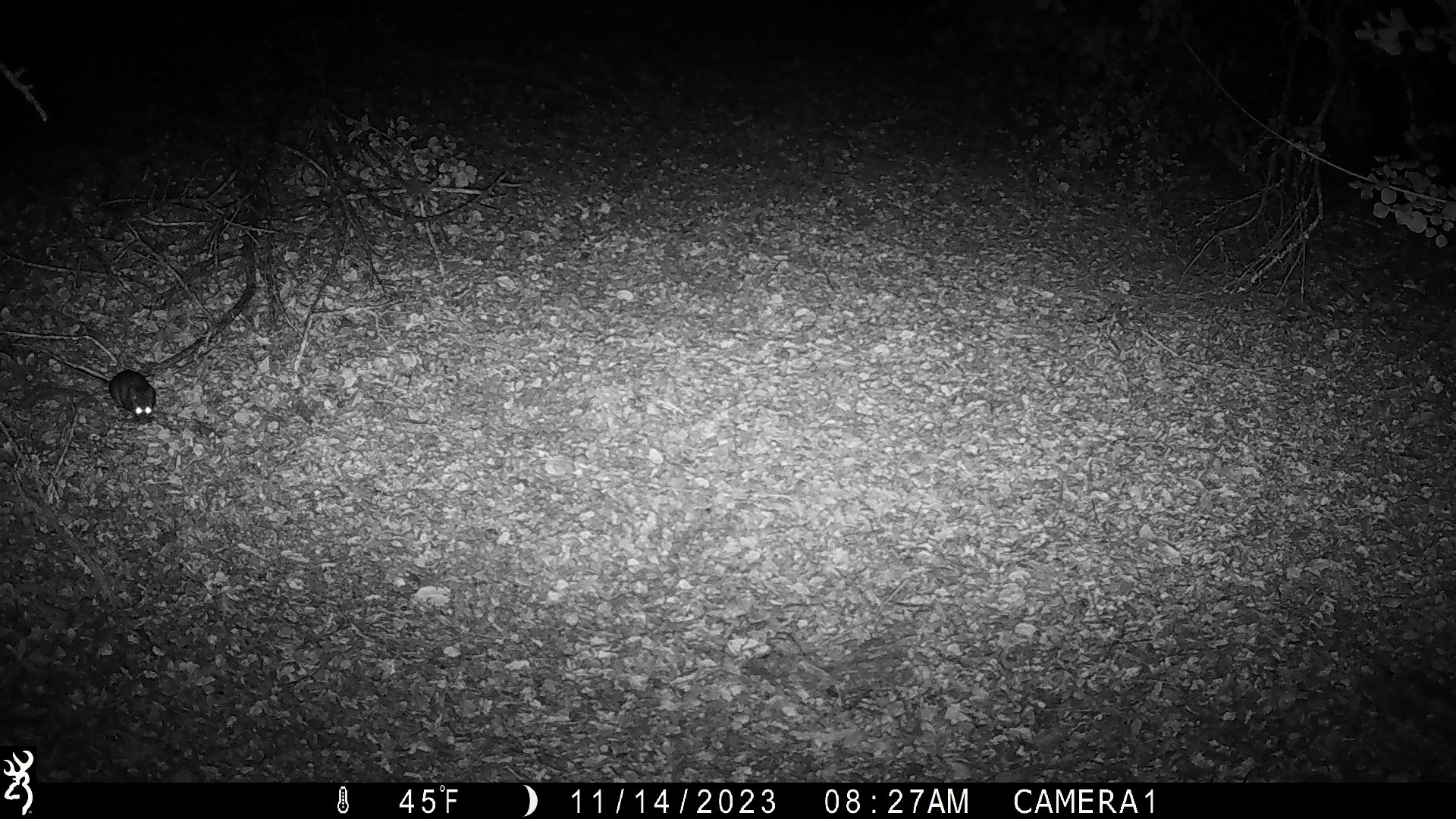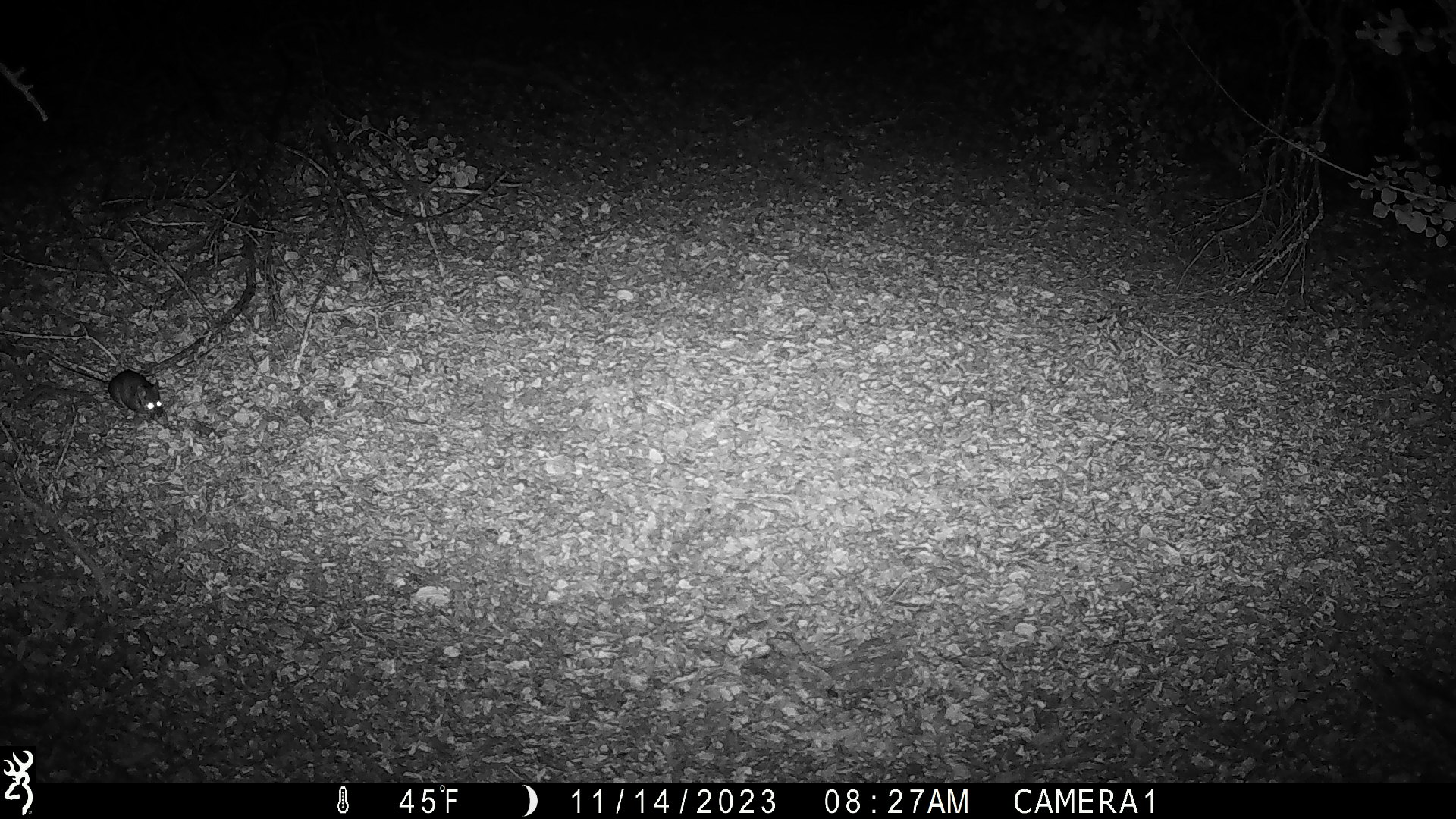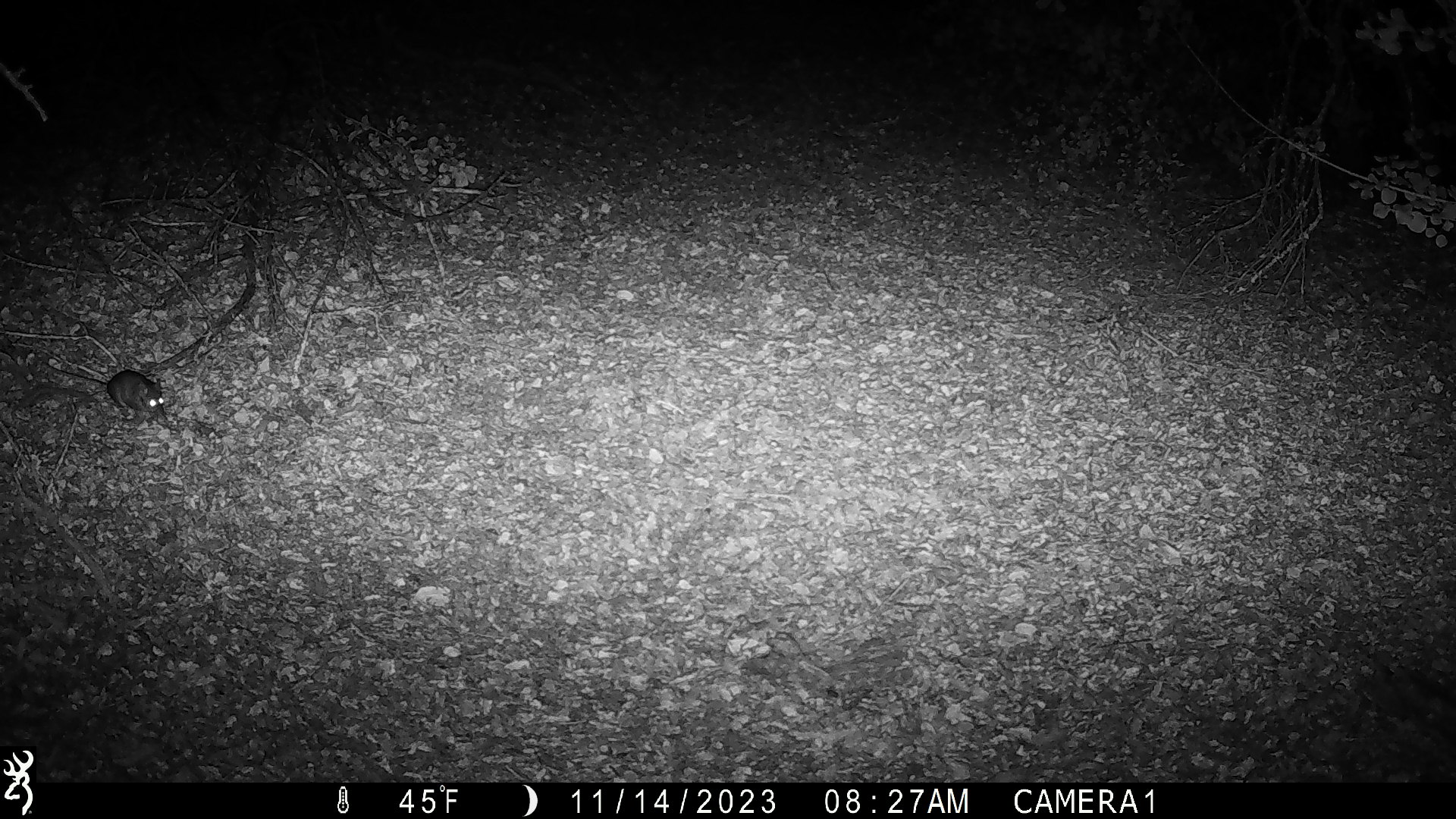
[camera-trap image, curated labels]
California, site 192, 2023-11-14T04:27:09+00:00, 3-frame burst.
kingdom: Animalia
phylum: Chordata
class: Mammalia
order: Rodentia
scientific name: Rodentia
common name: mouse or rat